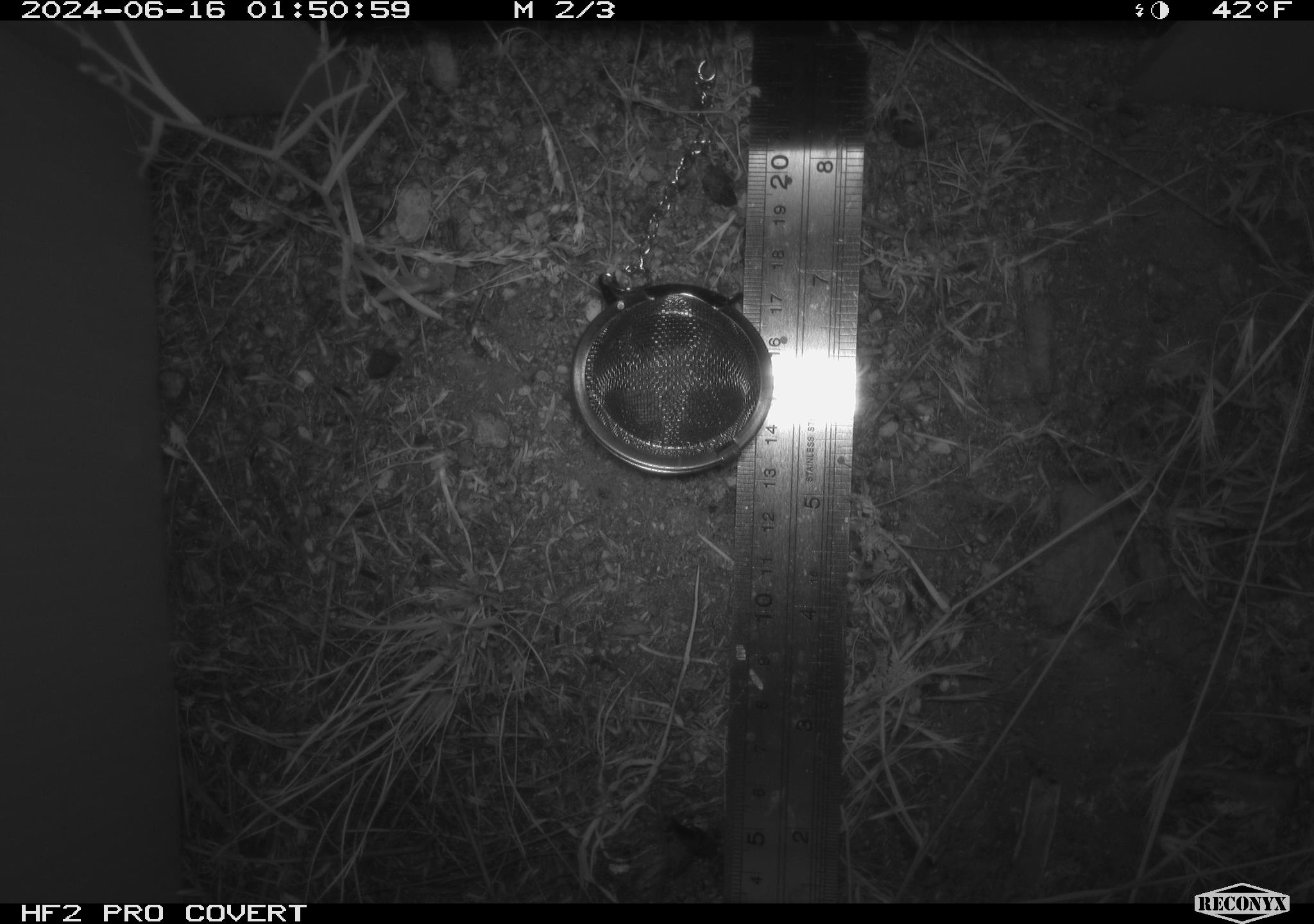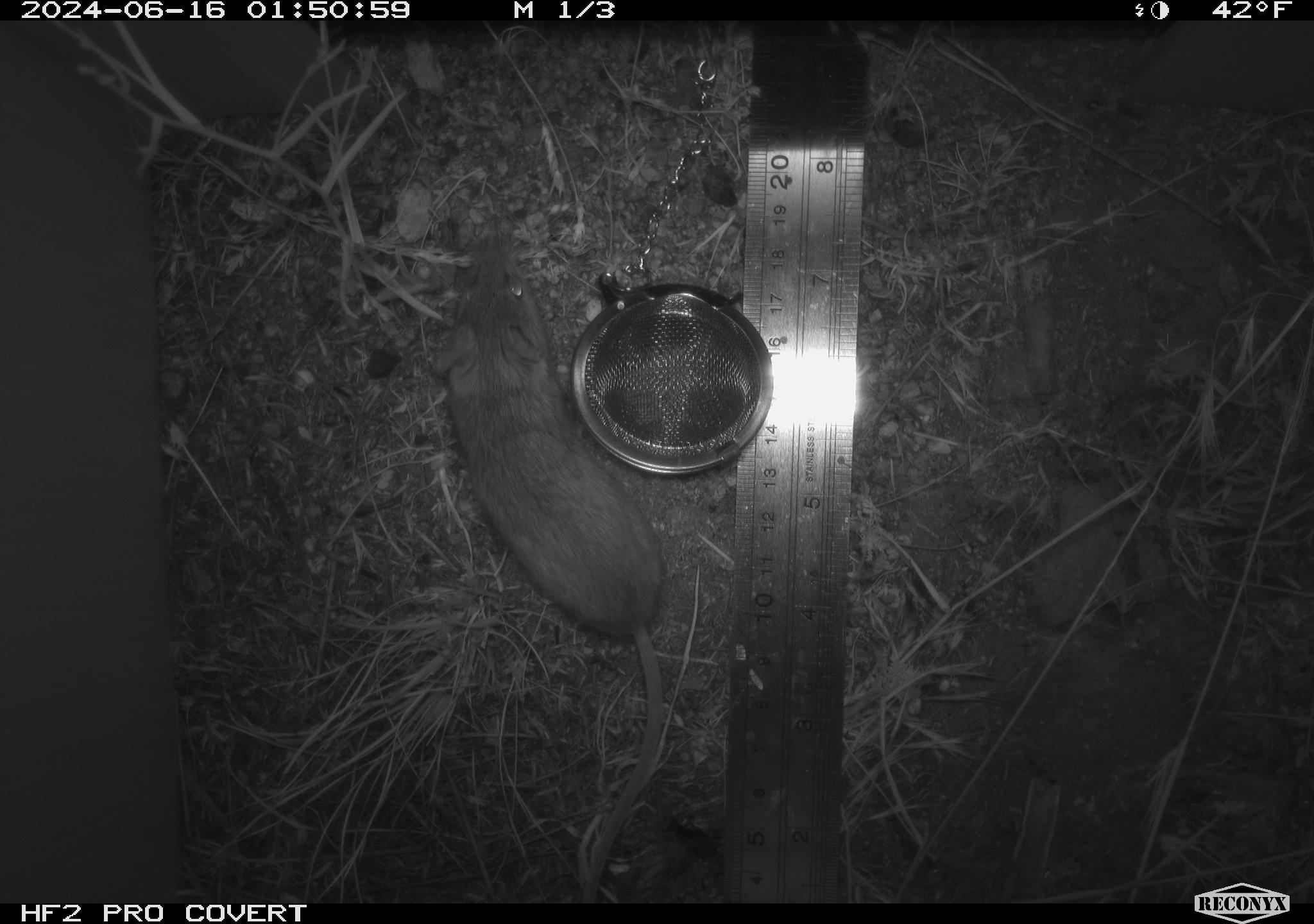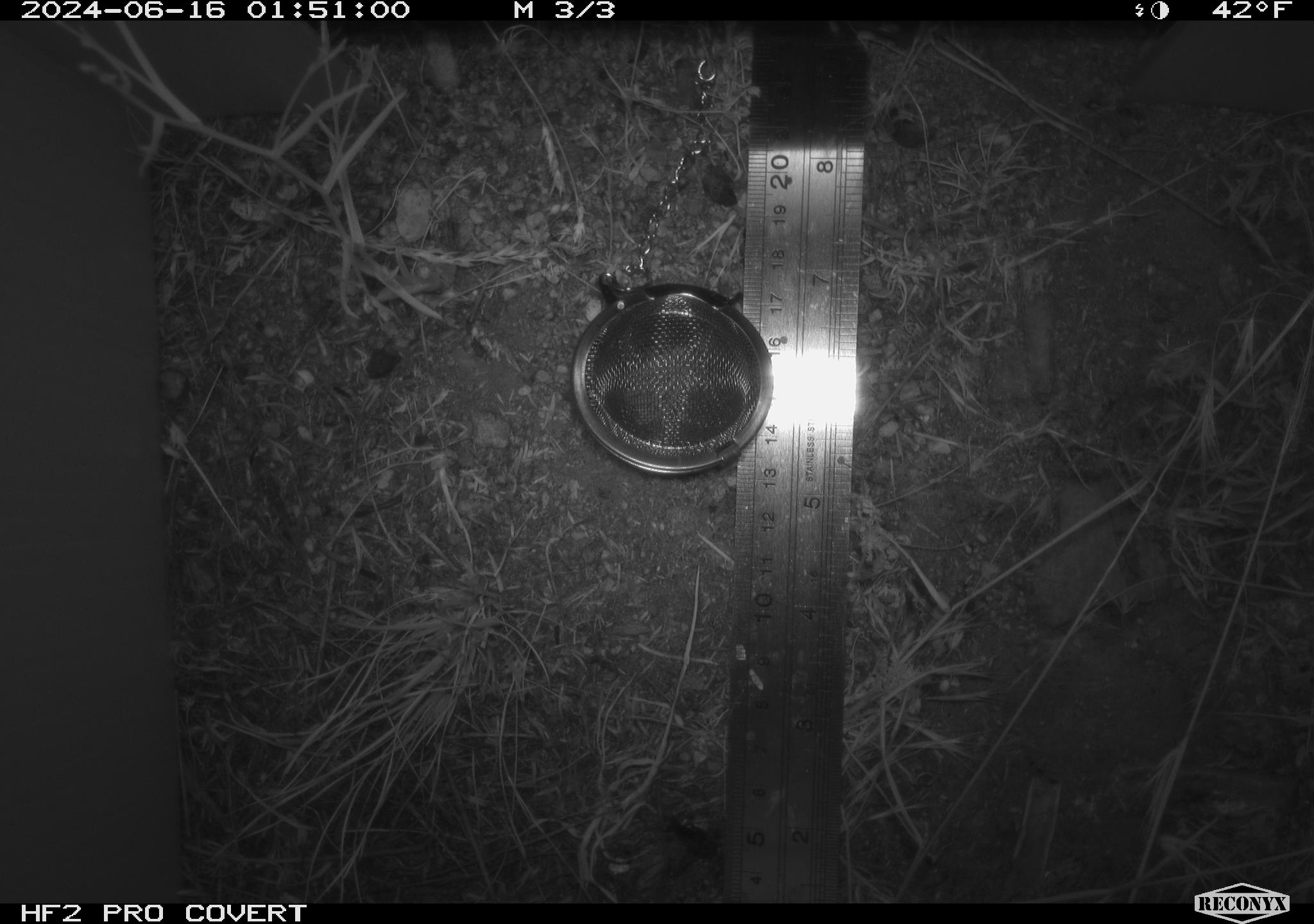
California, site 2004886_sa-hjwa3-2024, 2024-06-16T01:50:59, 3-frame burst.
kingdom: Animalia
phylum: Chordata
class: Mammalia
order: Rodentia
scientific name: Rodentia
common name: rodent